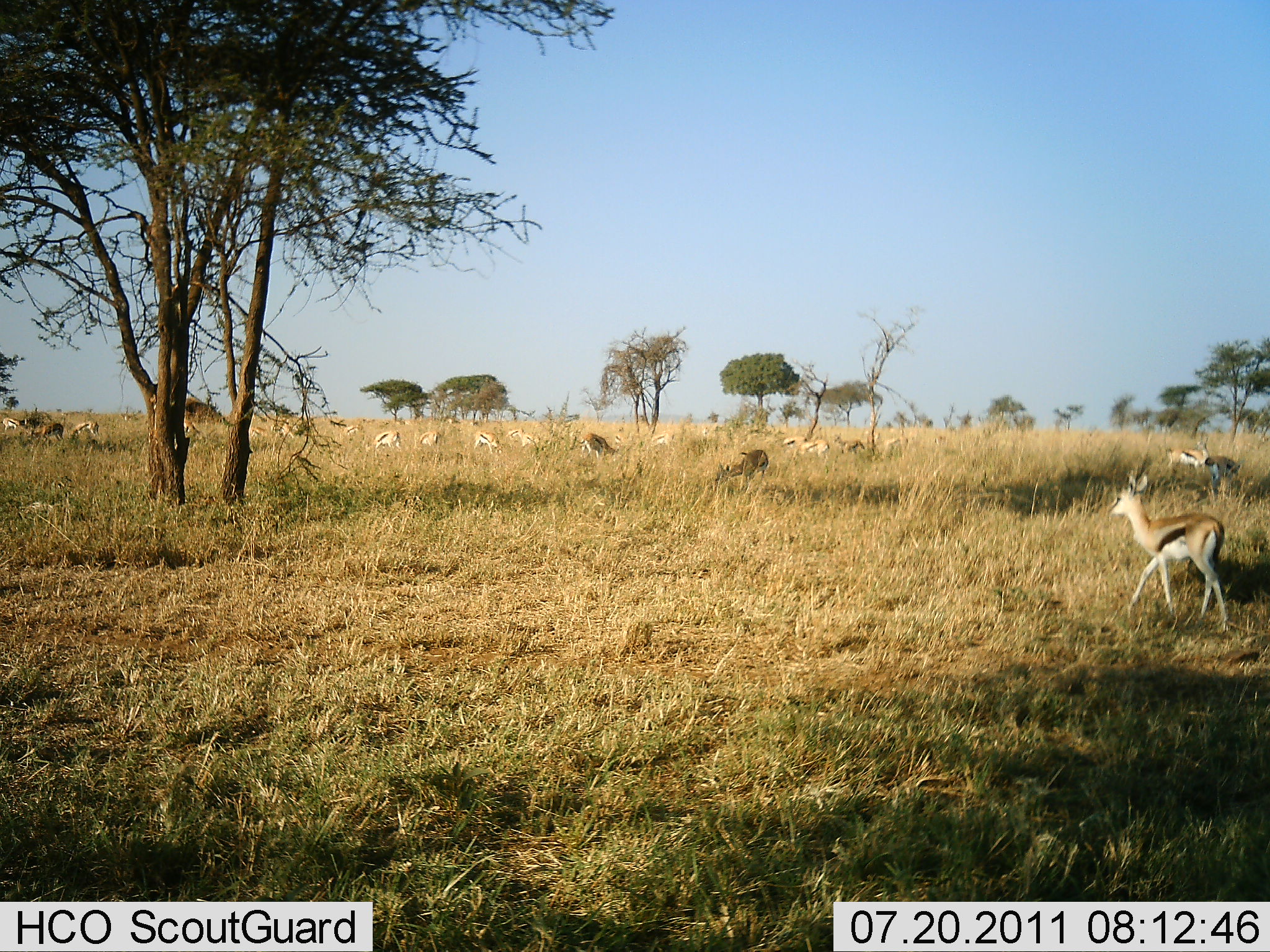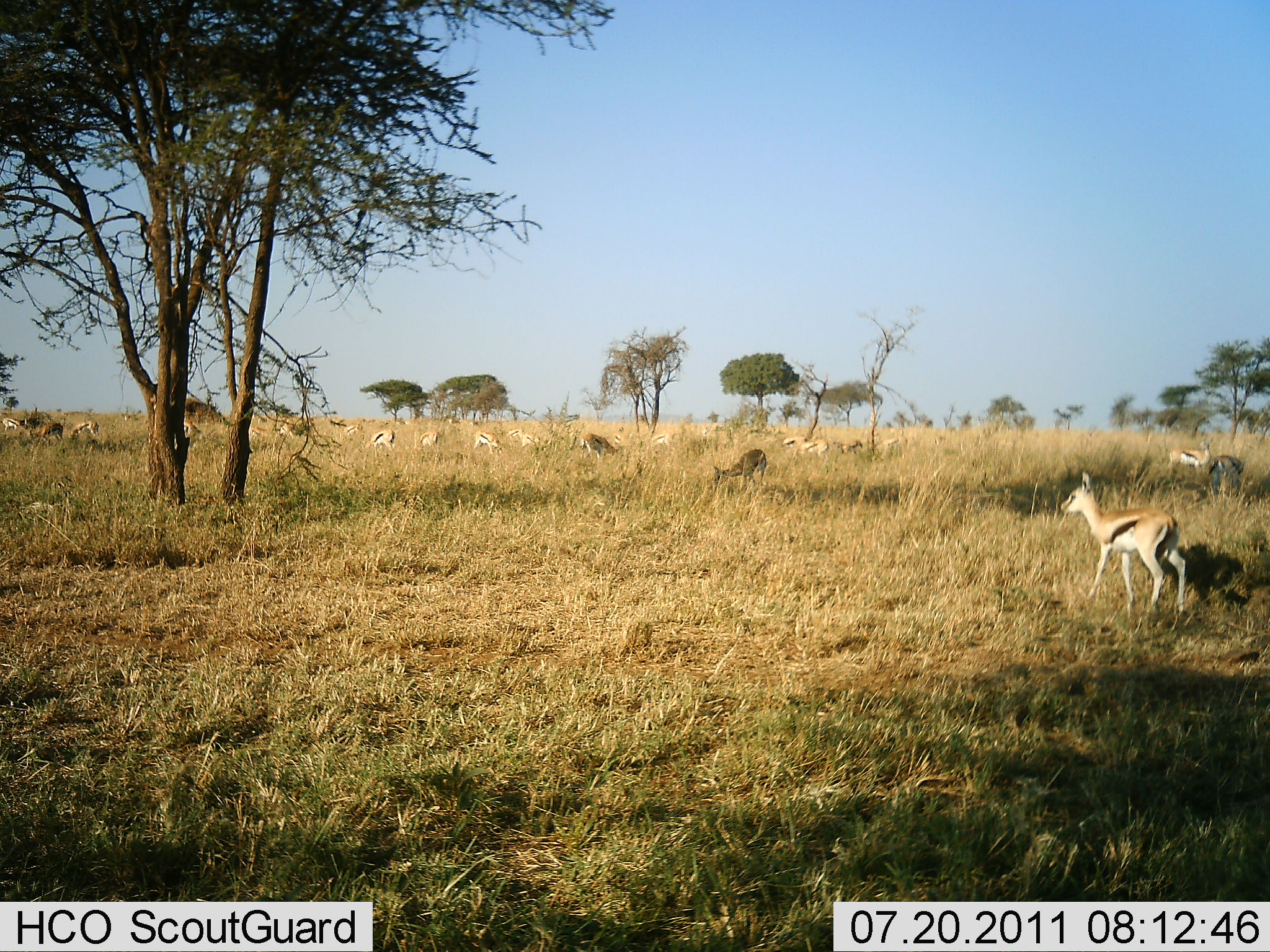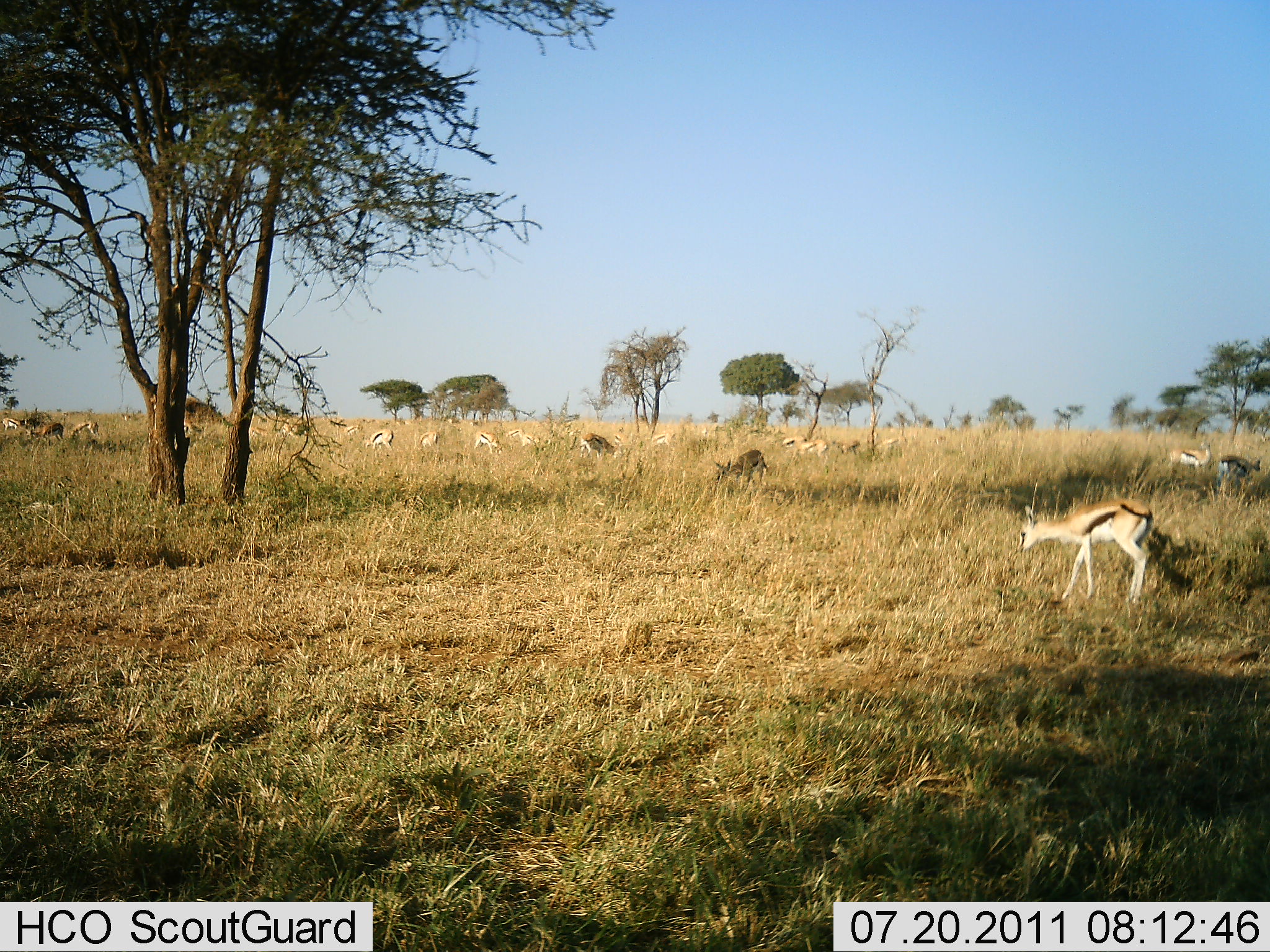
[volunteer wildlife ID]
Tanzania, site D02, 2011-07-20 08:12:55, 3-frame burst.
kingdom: Animalia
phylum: Chordata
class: Mammalia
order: Artiodactyla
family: Bovidae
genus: Eudorcas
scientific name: Eudorcas thomsonii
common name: thomson's gazelle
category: gazellethomsons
Gazellethomsons (thomson's gazelle) (Eudorcas thomsonii), count 11-50. Behavior (volunteer vote fractions): standing 67%, resting 0%, moving 33%, interacting 0%. Young present (vote fraction): 8%. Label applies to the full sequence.